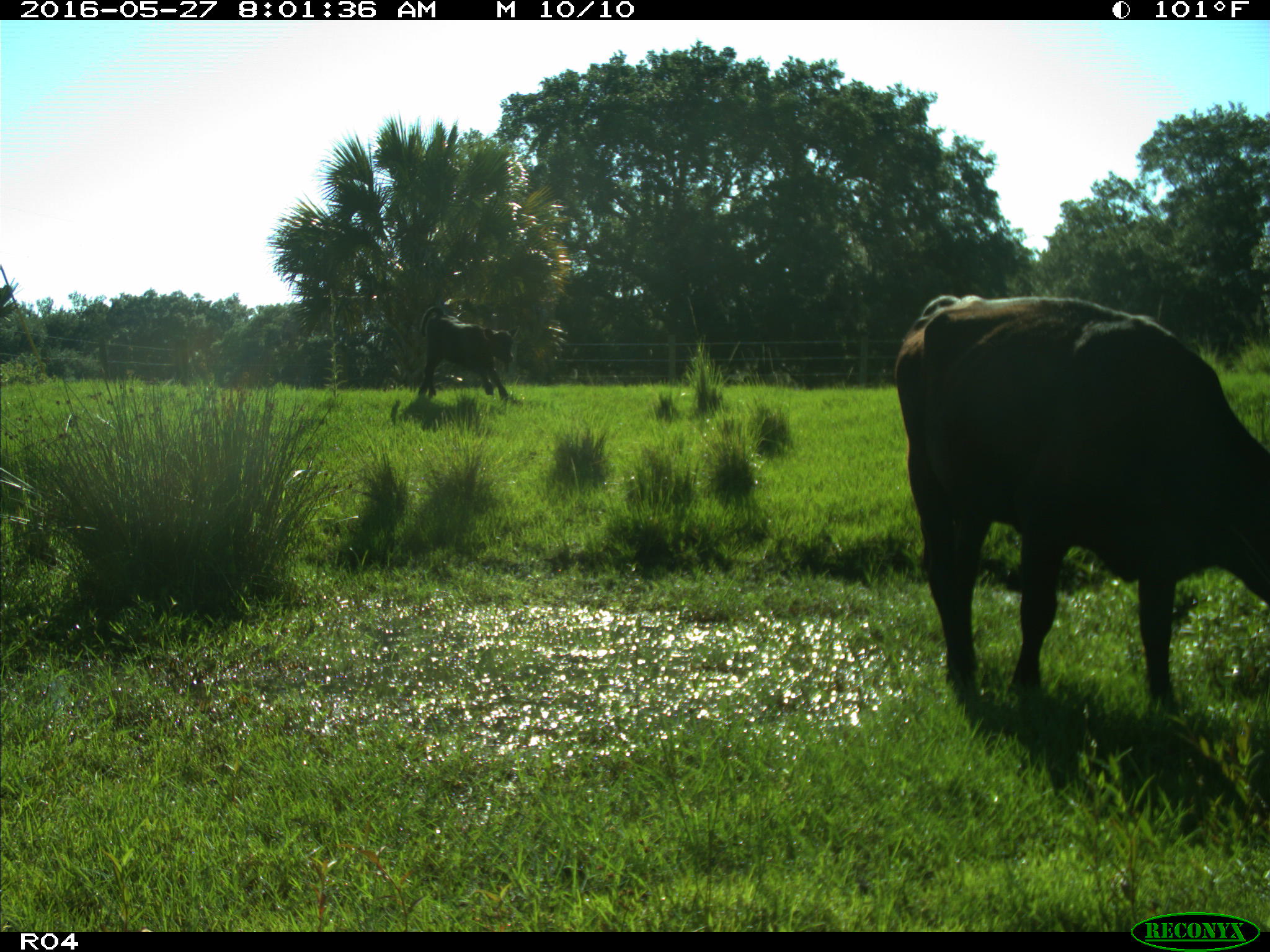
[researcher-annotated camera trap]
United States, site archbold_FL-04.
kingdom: Animalia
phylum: Chordata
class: Mammalia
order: Artiodactyla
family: Bovidae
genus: Bos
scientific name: Bos taurus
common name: domestic cow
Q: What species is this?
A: Bos taurus (domestic cow).